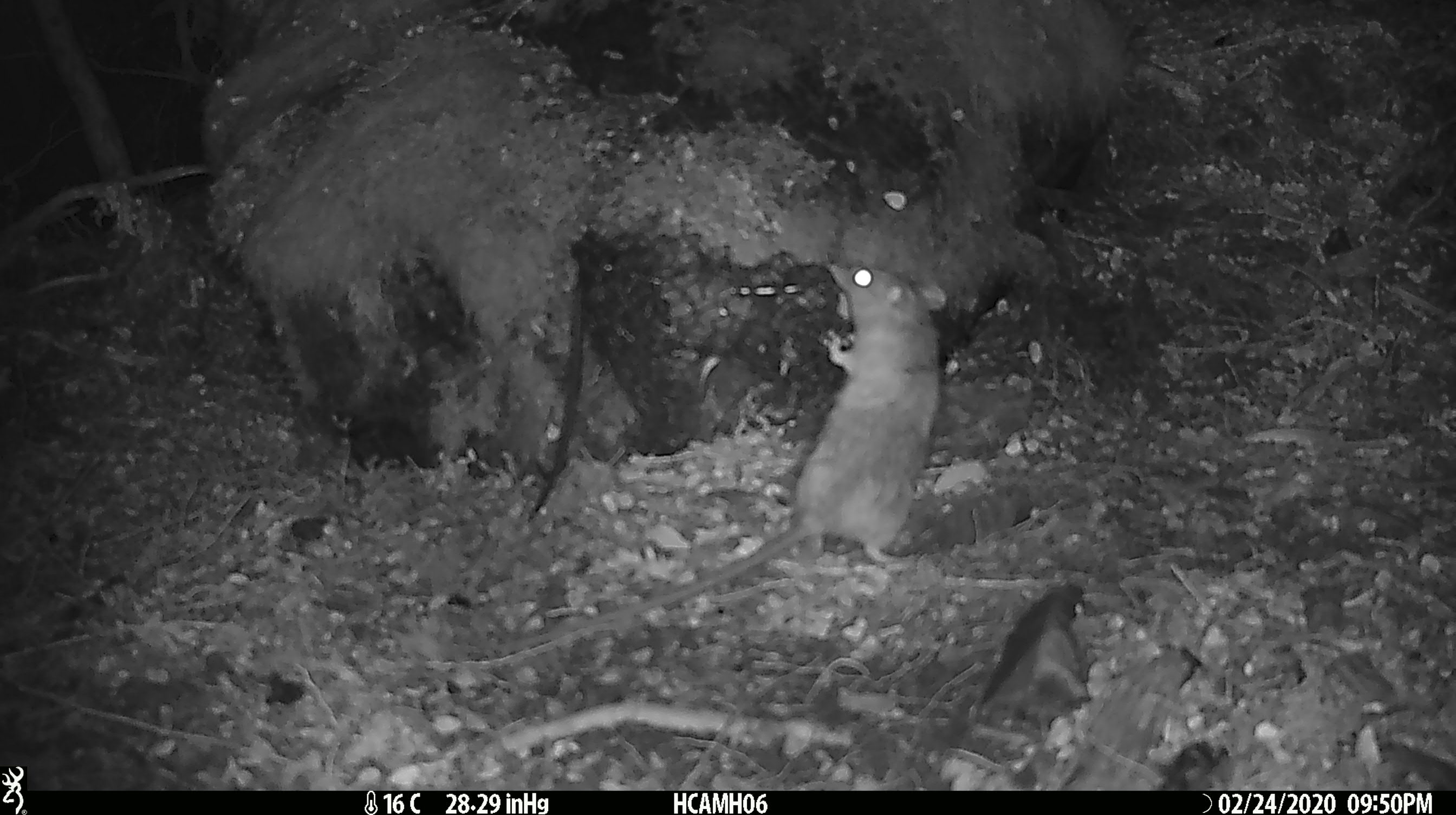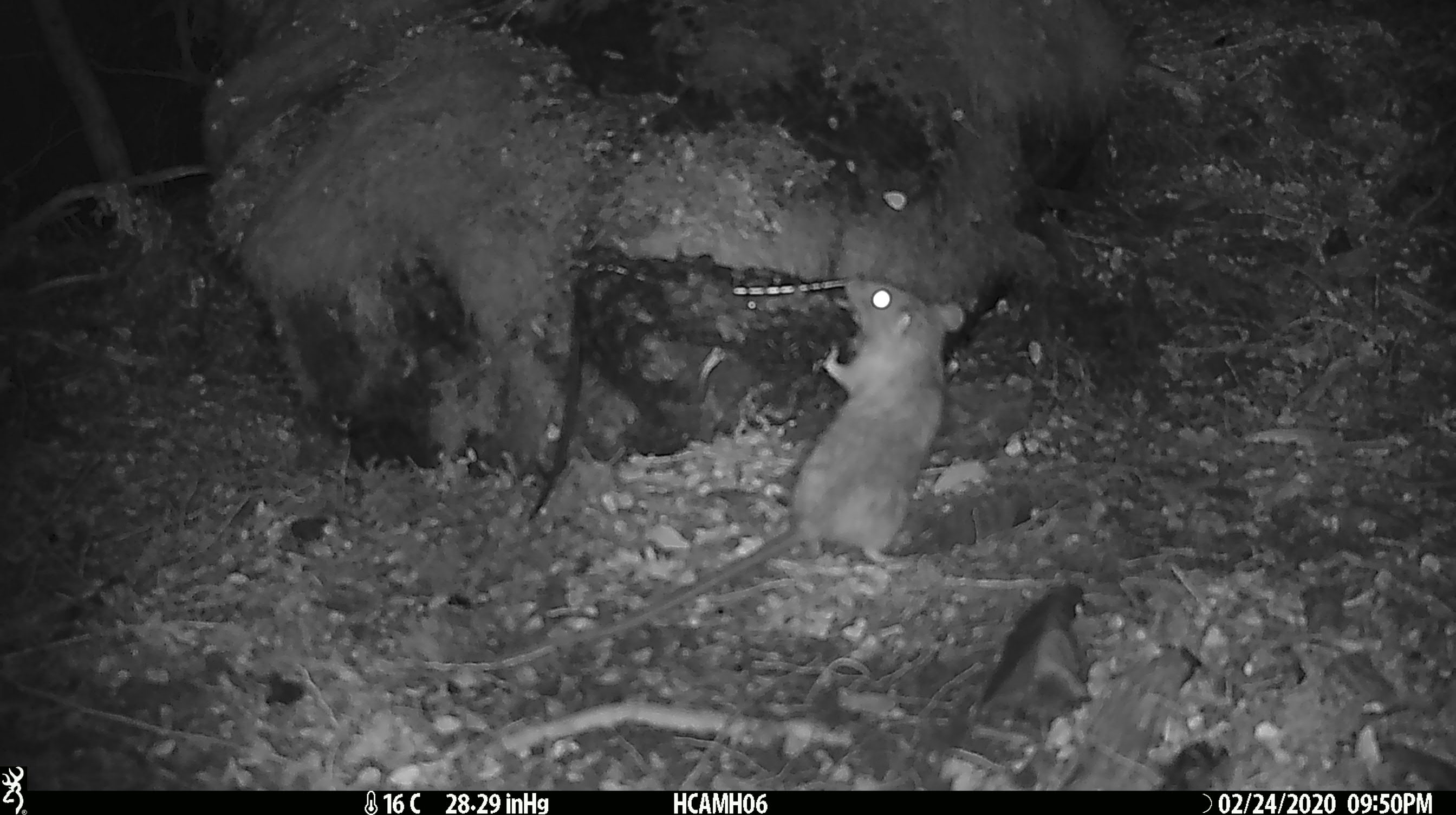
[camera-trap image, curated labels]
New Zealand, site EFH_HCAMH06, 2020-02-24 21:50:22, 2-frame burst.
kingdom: Animalia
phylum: Chordata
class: Mammalia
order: Rodentia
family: Muridae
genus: Mus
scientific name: Mus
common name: mouse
Mouse (Mus).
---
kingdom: Animalia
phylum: Chordata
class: Mammalia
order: Rodentia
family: Muridae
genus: Rattus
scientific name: Rattus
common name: rat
Rat (Rattus).